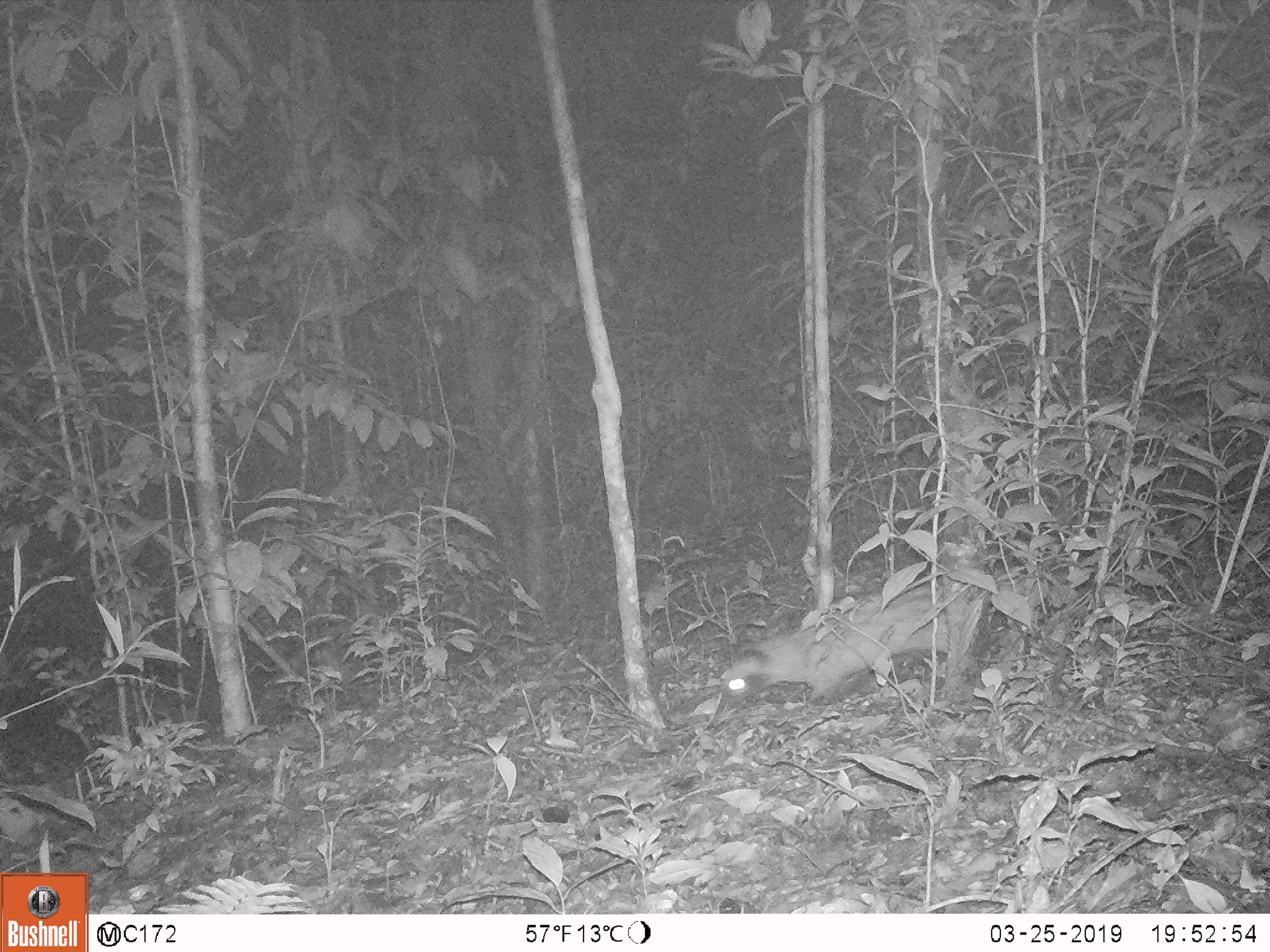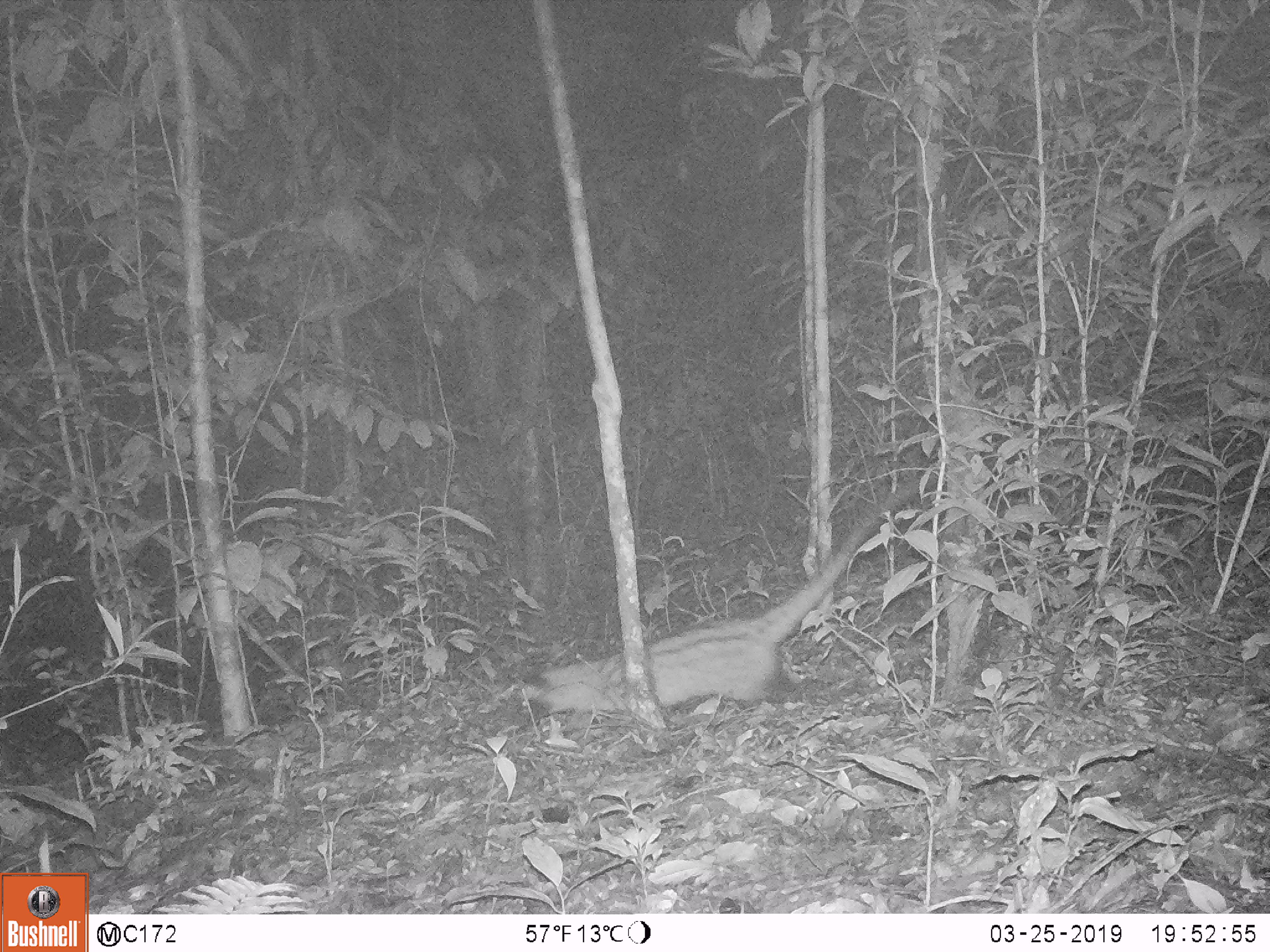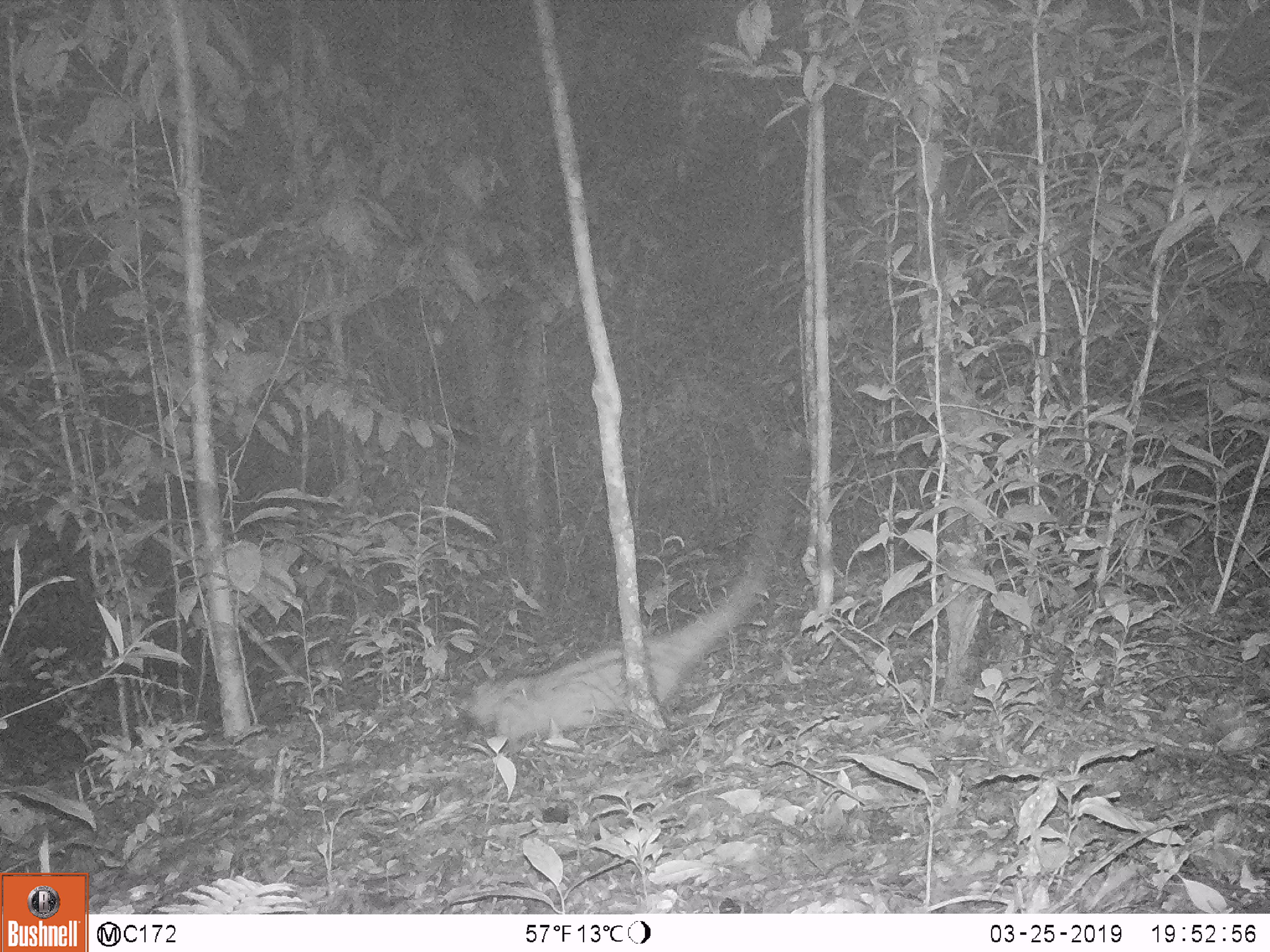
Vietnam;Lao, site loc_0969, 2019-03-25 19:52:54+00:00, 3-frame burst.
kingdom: Animalia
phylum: Chordata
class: Mammalia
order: Carnivora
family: Viverridae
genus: Paradoxurus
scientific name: Paradoxurus hermaphroditus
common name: common palm civet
Common palm civet (Paradoxurus hermaphroditus). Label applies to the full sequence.